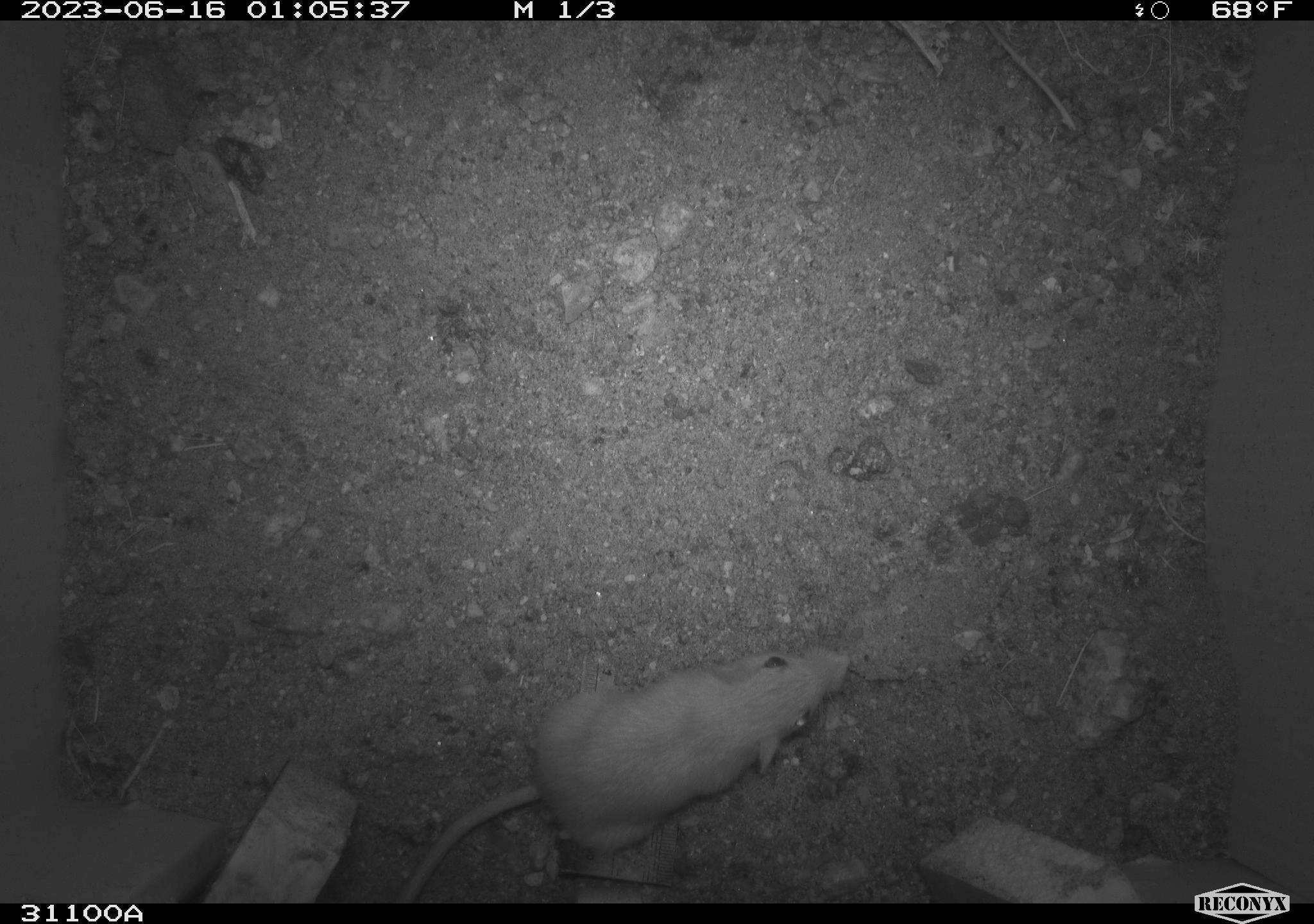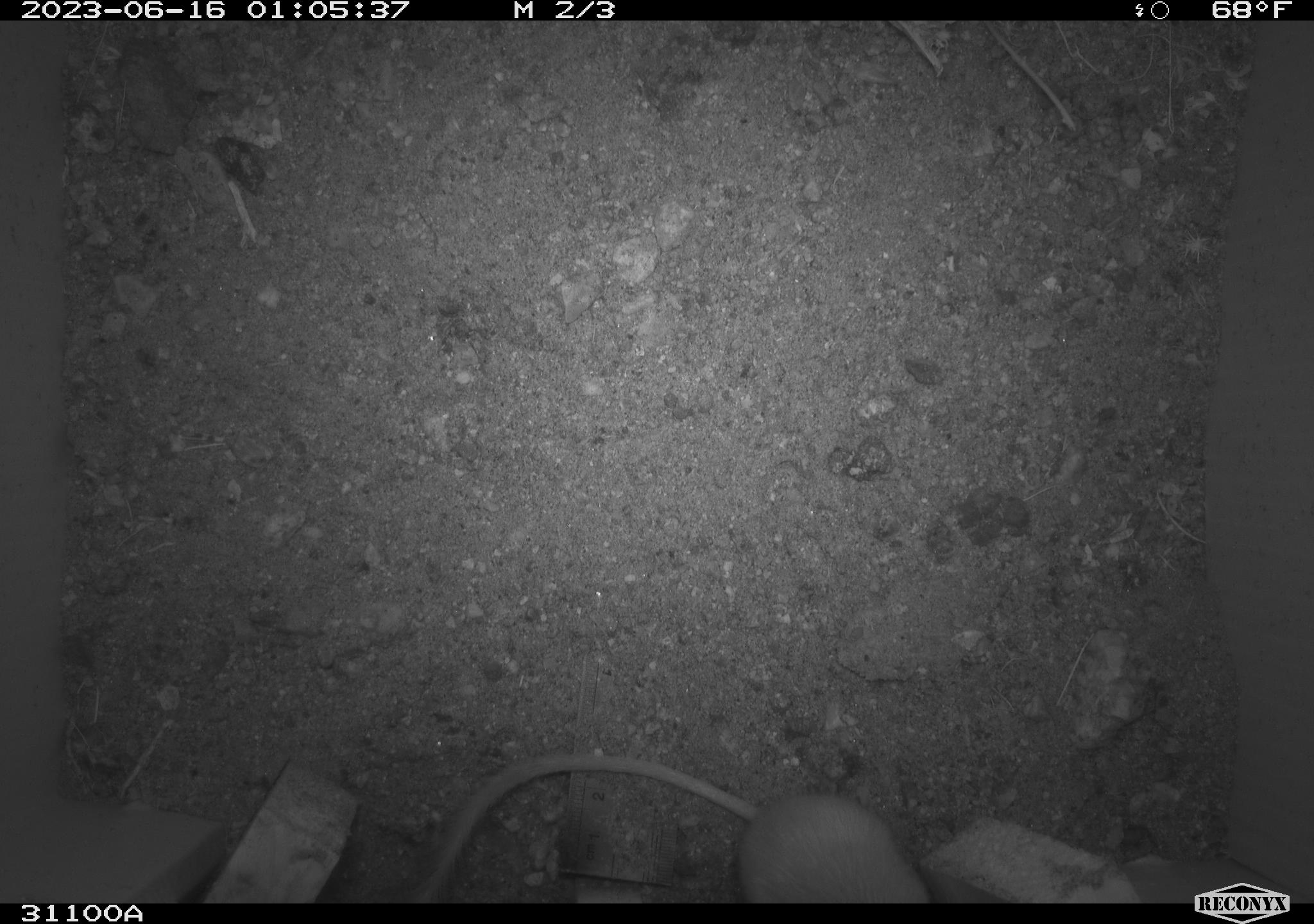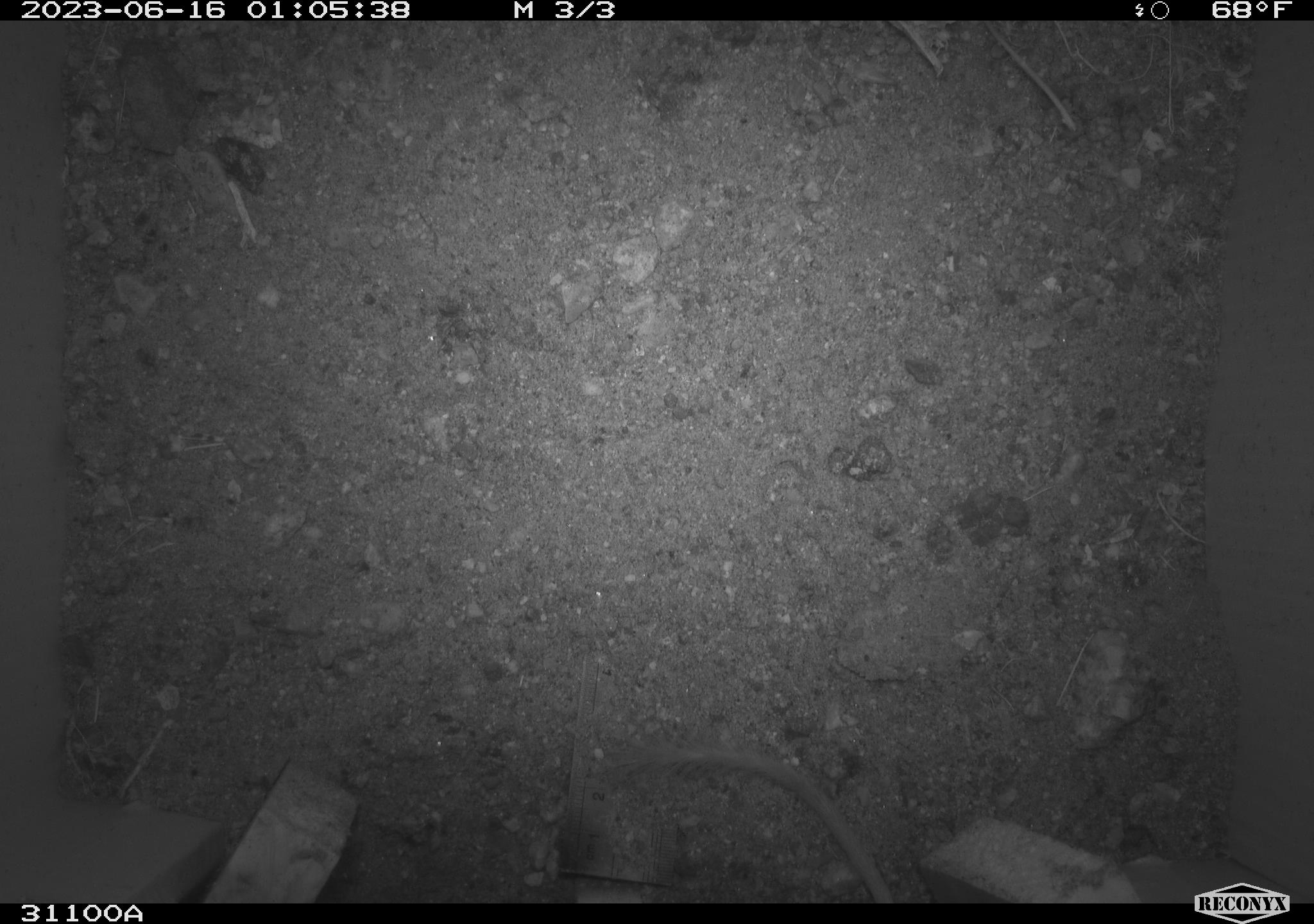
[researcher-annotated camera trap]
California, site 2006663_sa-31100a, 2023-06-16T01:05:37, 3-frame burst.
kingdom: Animalia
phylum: Chordata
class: Mammalia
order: Rodentia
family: Heteromyidae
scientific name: Heteromyidae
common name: kangaroo rats and pocket mice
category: heteromyidae family